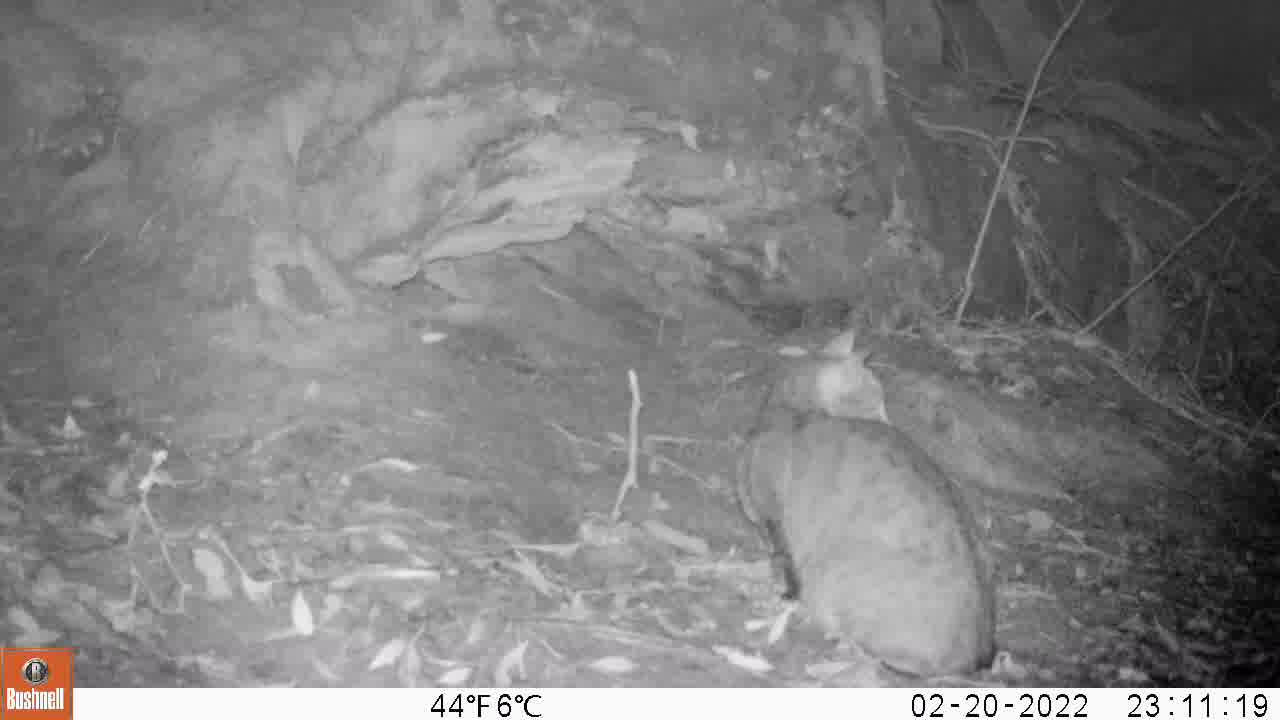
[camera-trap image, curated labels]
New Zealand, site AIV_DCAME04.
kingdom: Animalia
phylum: Chordata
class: Mammalia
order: Carnivora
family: Felidae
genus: Felis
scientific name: Felis catus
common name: domestic cat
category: cat